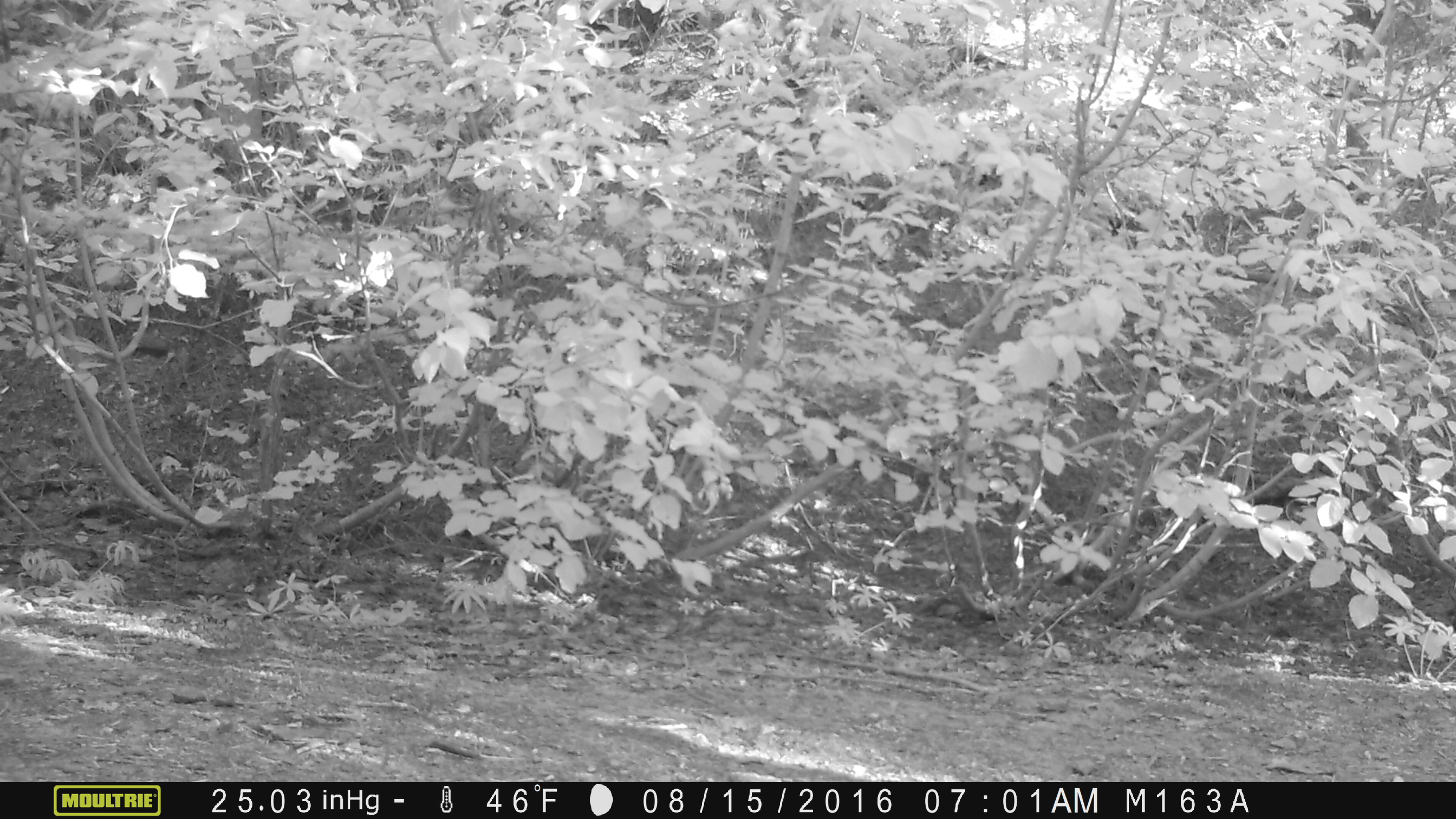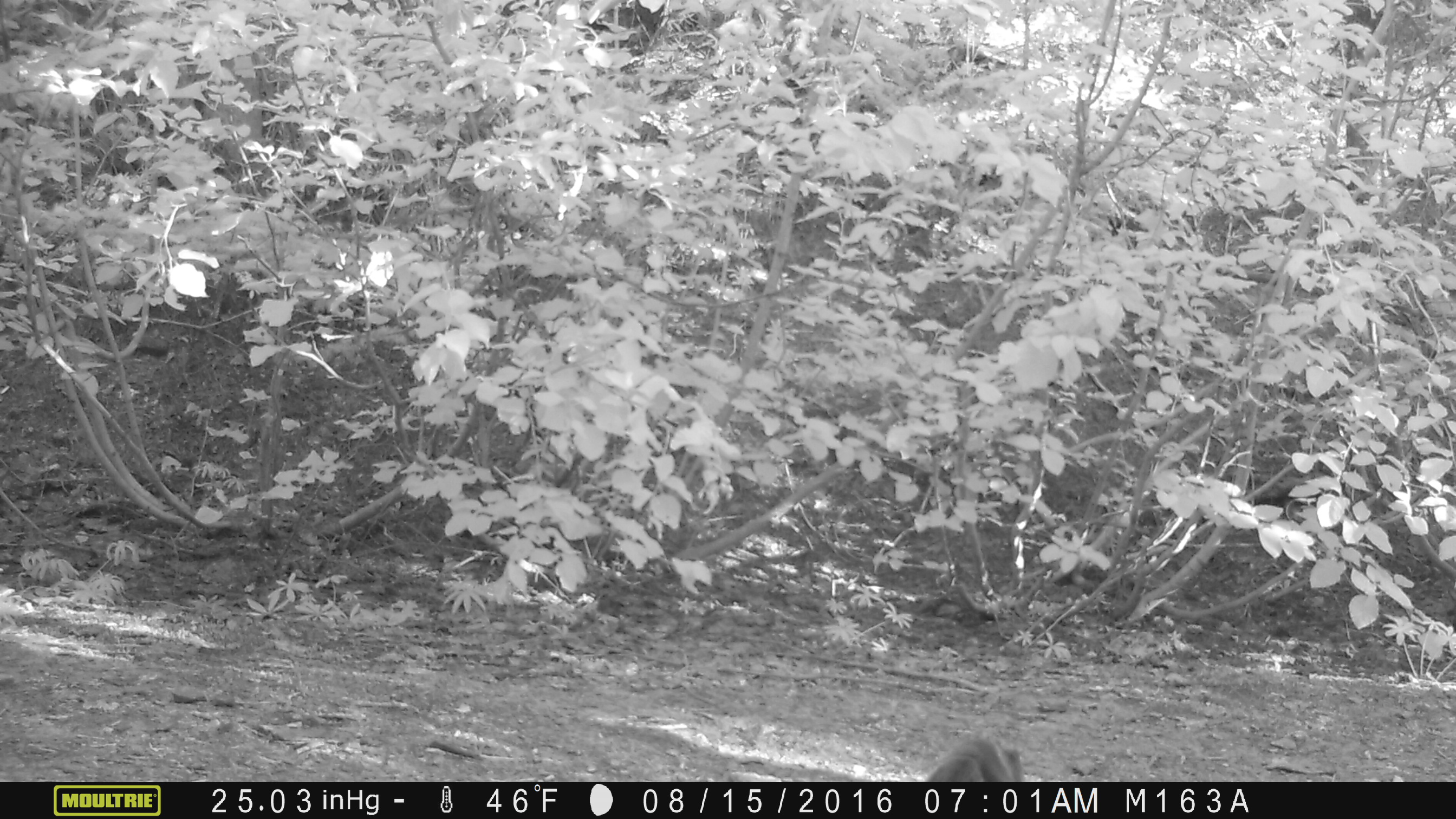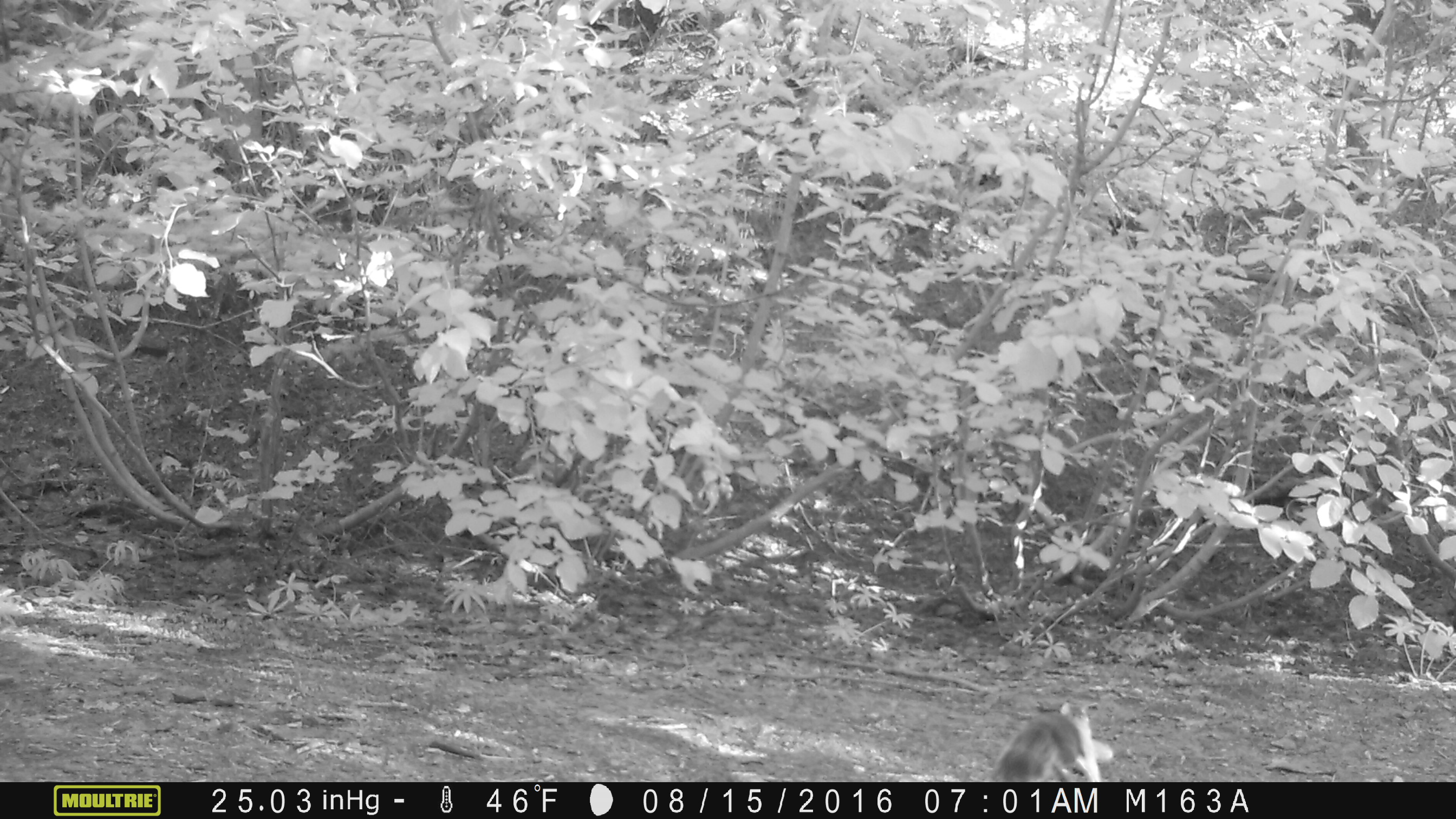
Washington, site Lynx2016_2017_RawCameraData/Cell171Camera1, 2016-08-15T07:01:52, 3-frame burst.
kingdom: Animalia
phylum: Chordata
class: Mammalia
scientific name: Mammalia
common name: small mammal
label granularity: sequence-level